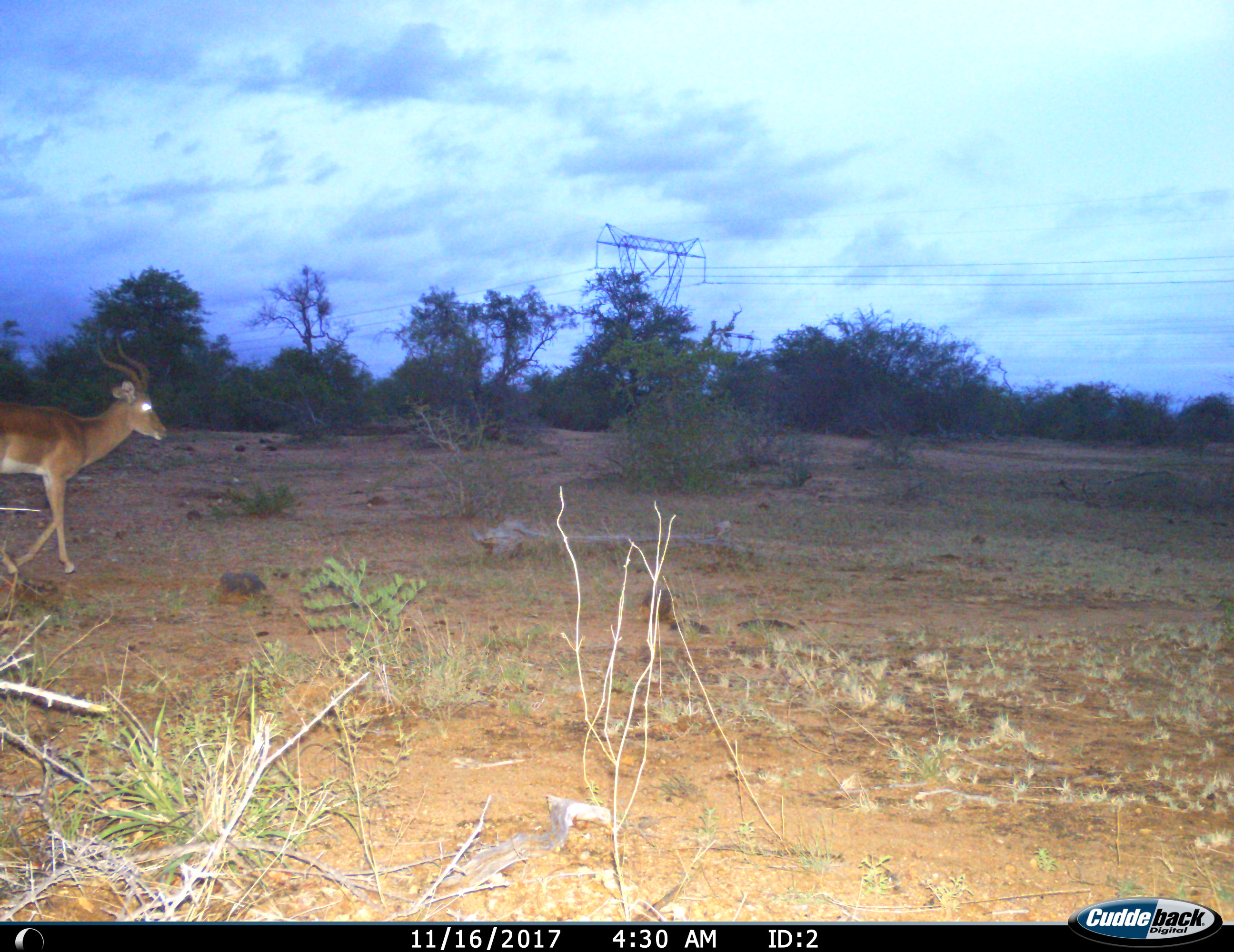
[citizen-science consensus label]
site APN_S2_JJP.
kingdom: Animalia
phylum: Chordata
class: Mammalia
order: Artiodactyla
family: Bovidae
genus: Aepyceros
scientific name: Aepyceros melampus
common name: impala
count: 1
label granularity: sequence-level